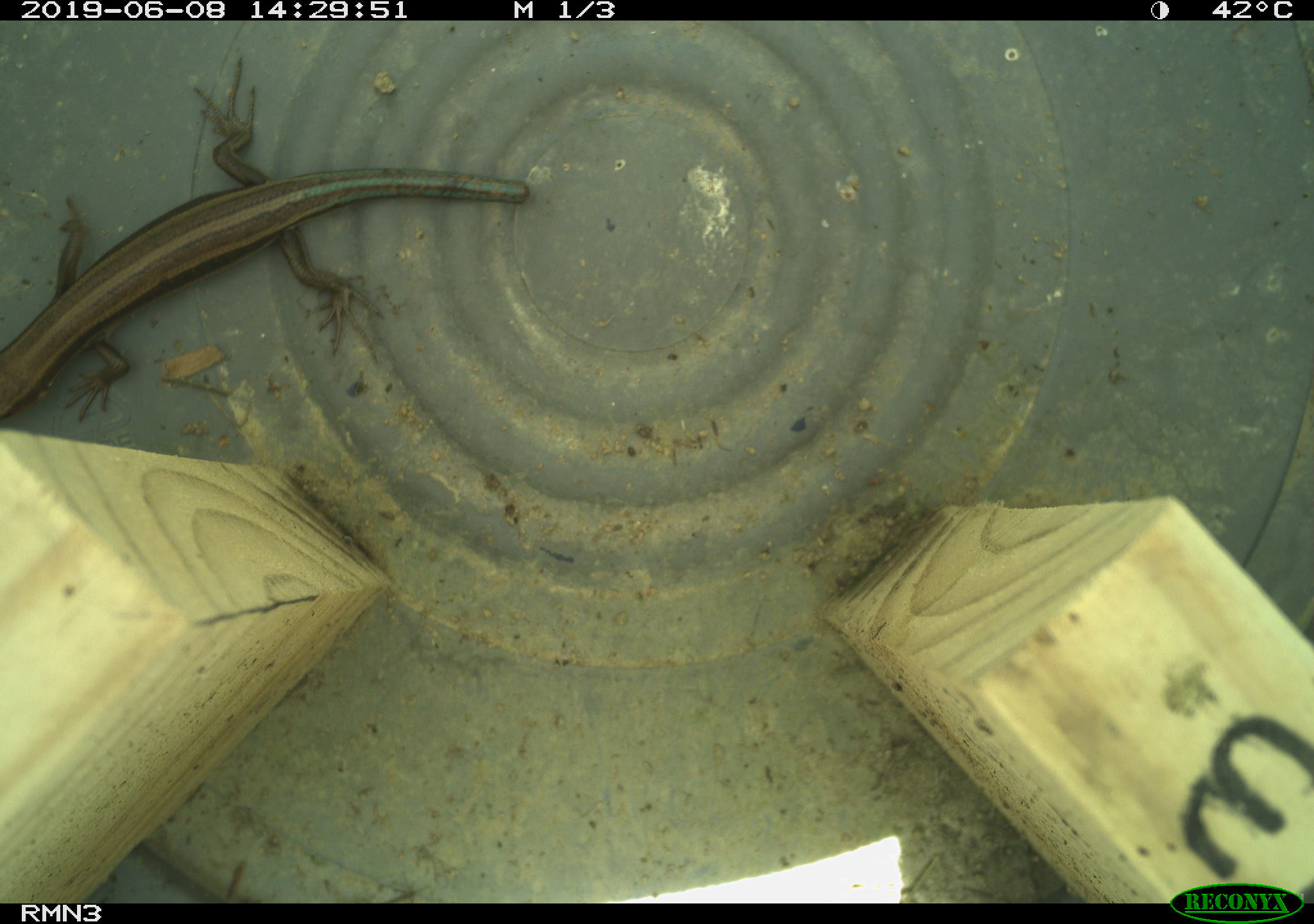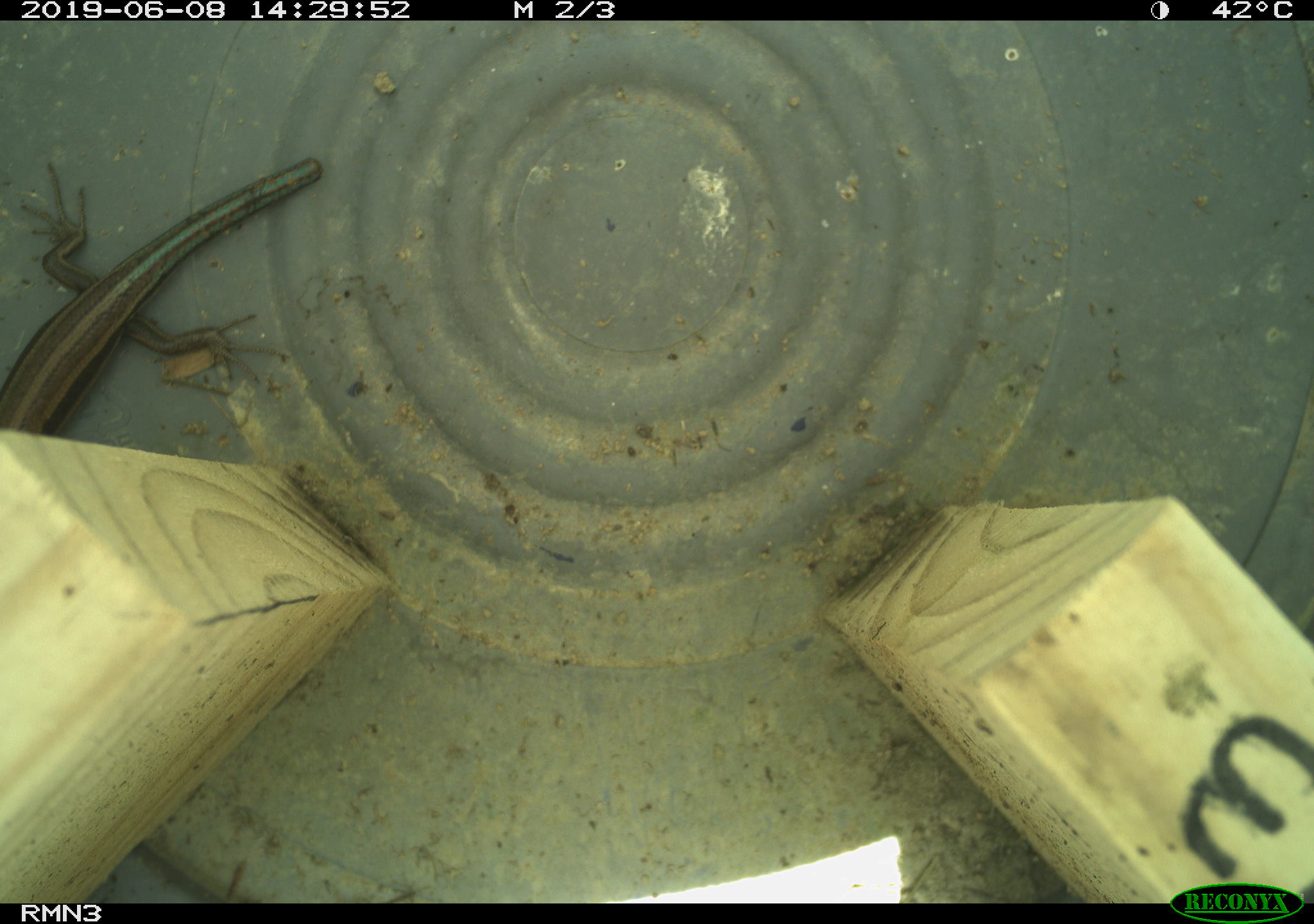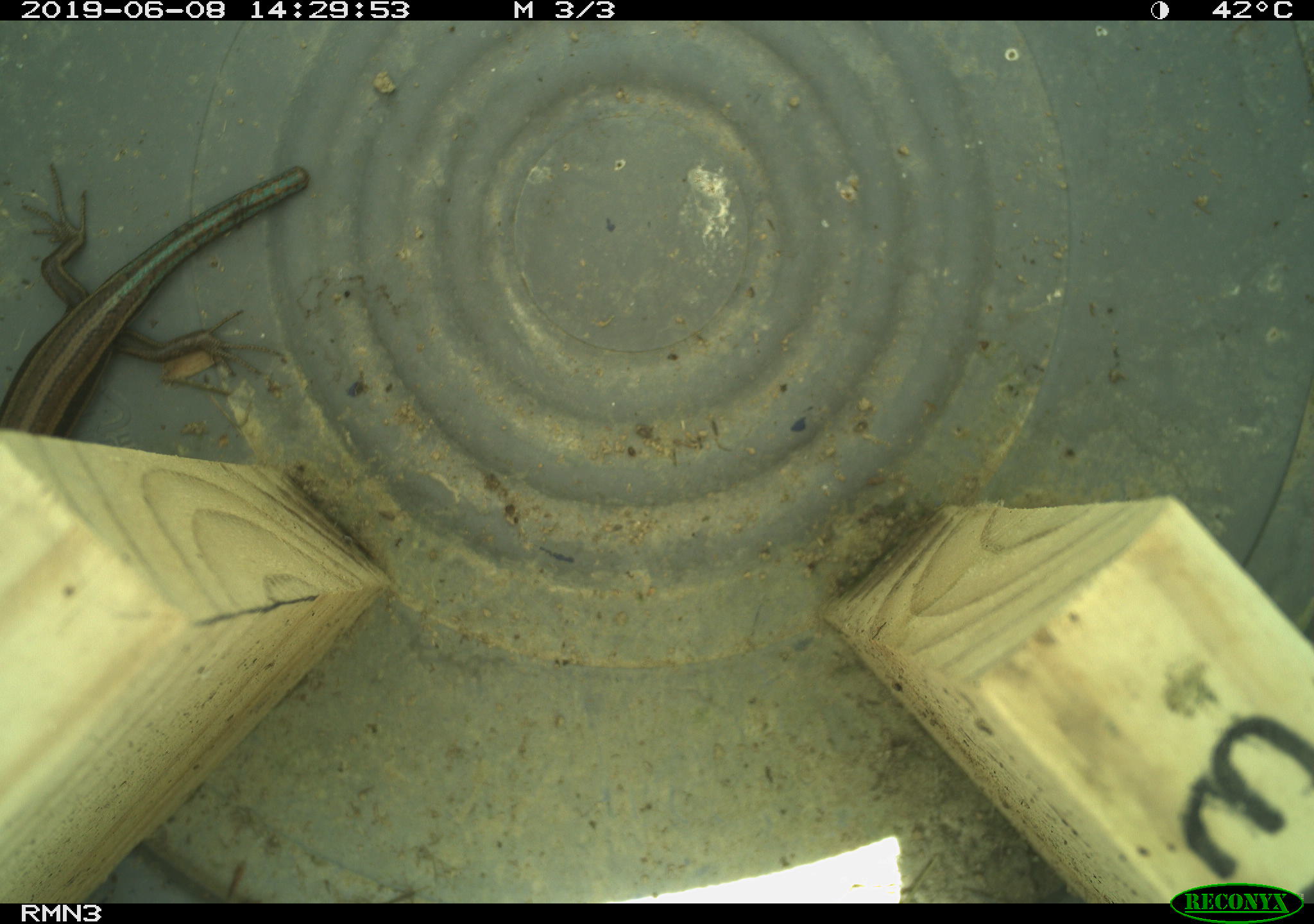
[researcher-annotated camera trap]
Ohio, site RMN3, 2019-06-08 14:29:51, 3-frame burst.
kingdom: Animalia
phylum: Chordata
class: Reptilia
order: Squamata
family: Scincidae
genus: Plestiodon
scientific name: Plestiodon fasciatus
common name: common five-lined skink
Common five-lined skink (Plestiodon fasciatus).